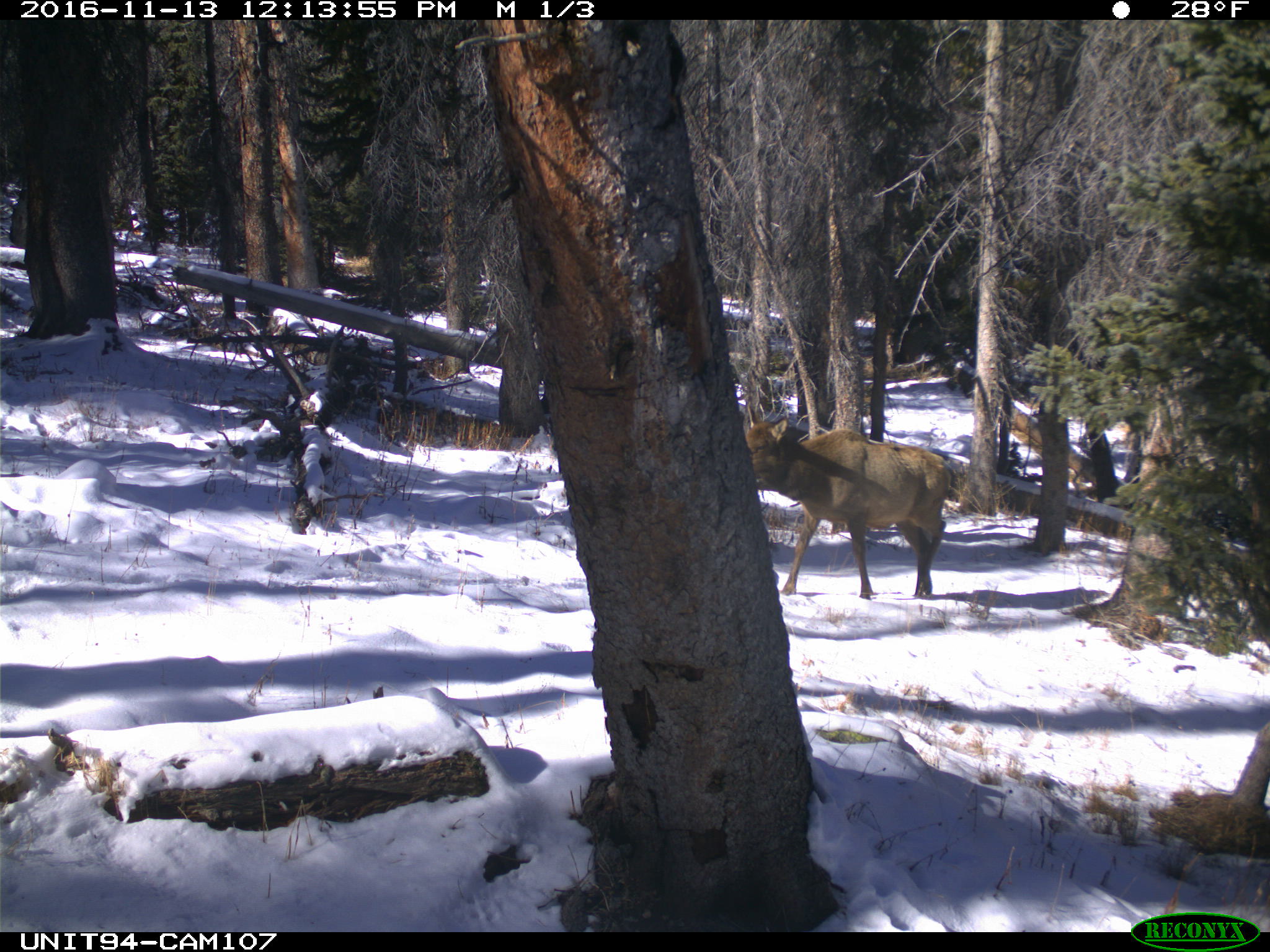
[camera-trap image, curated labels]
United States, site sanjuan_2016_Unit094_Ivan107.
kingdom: Animalia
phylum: Chordata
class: Mammalia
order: Artiodactyla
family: Cervidae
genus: Cervus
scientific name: Cervus elaphus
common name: red deer